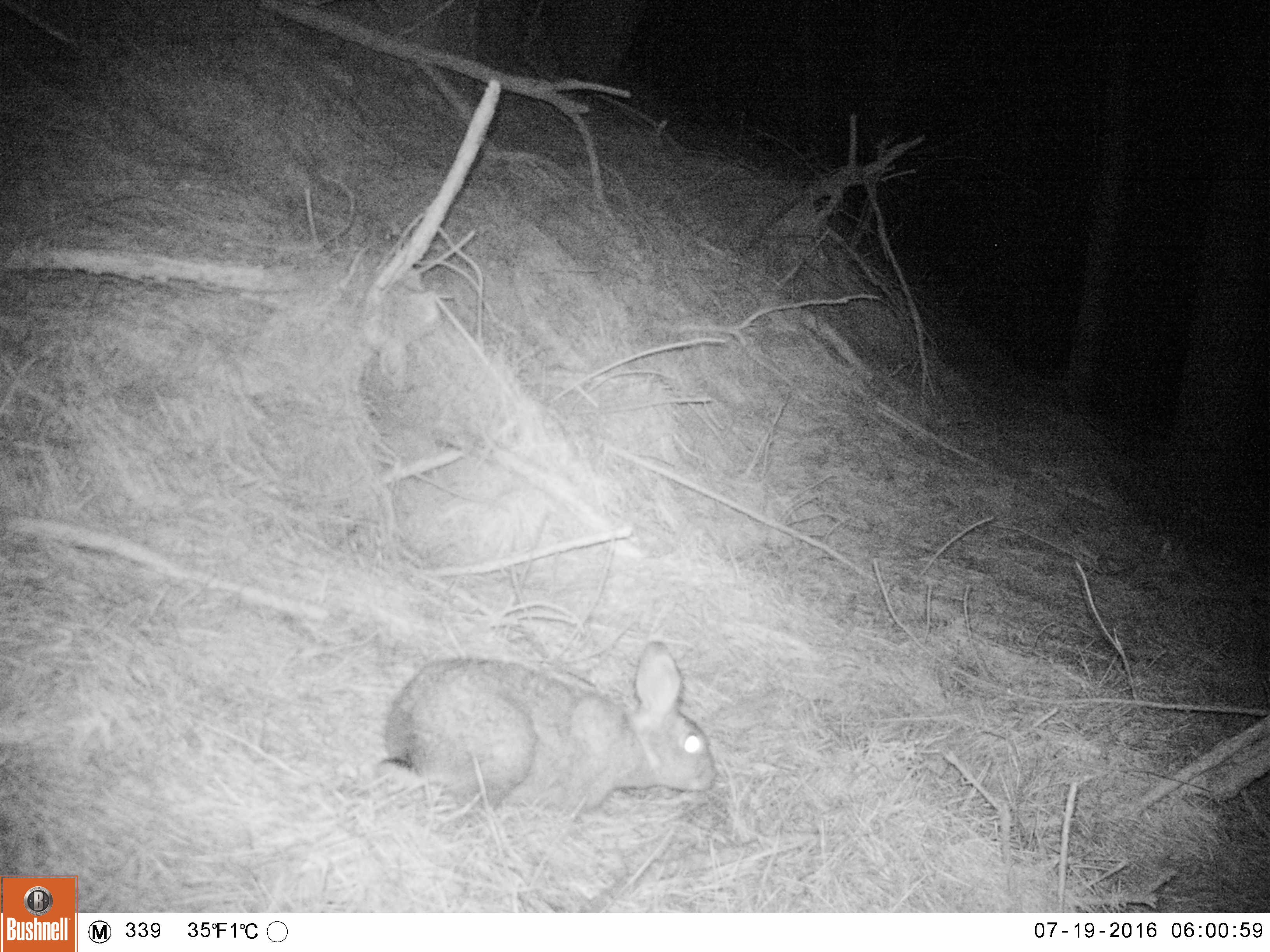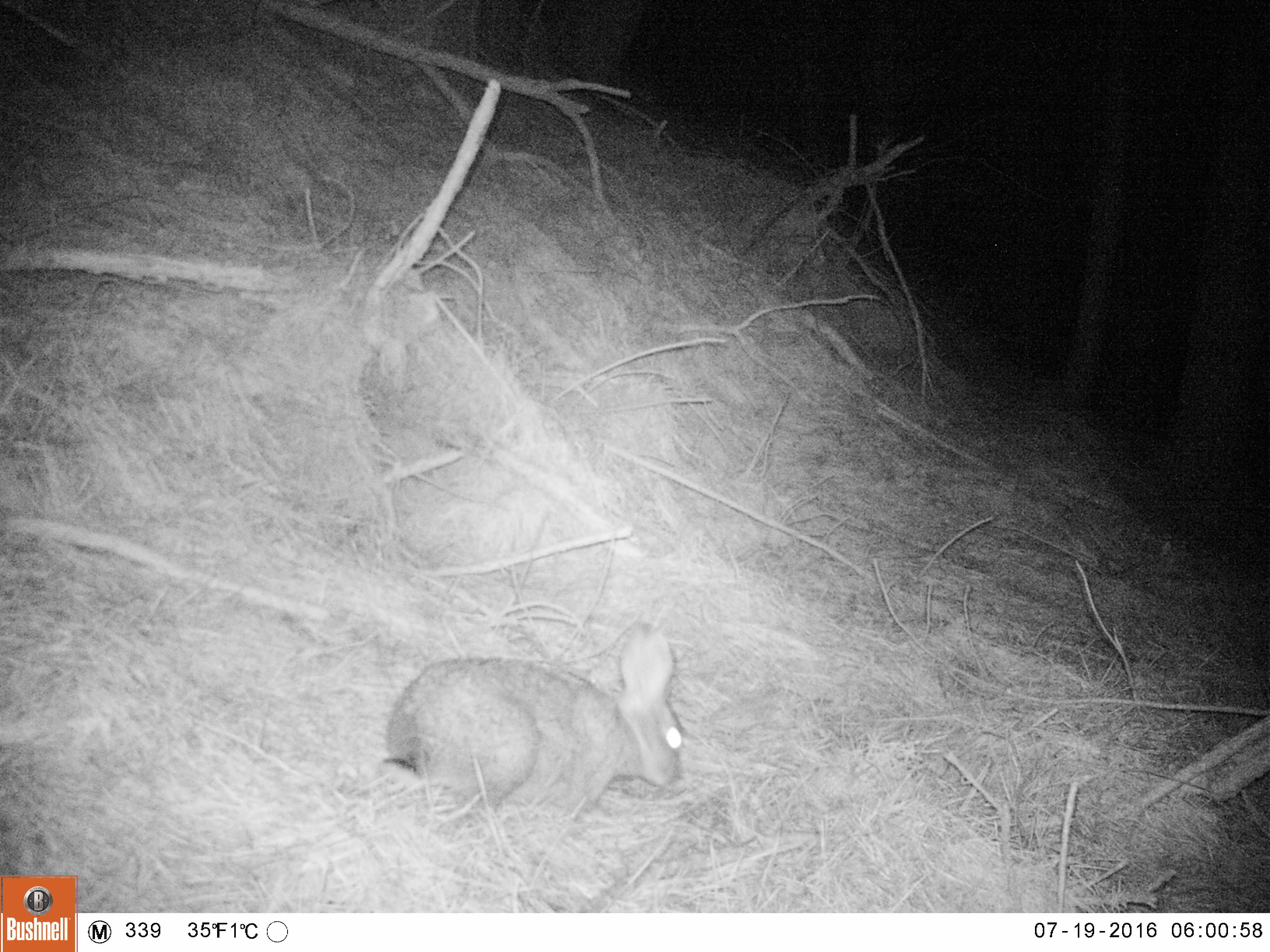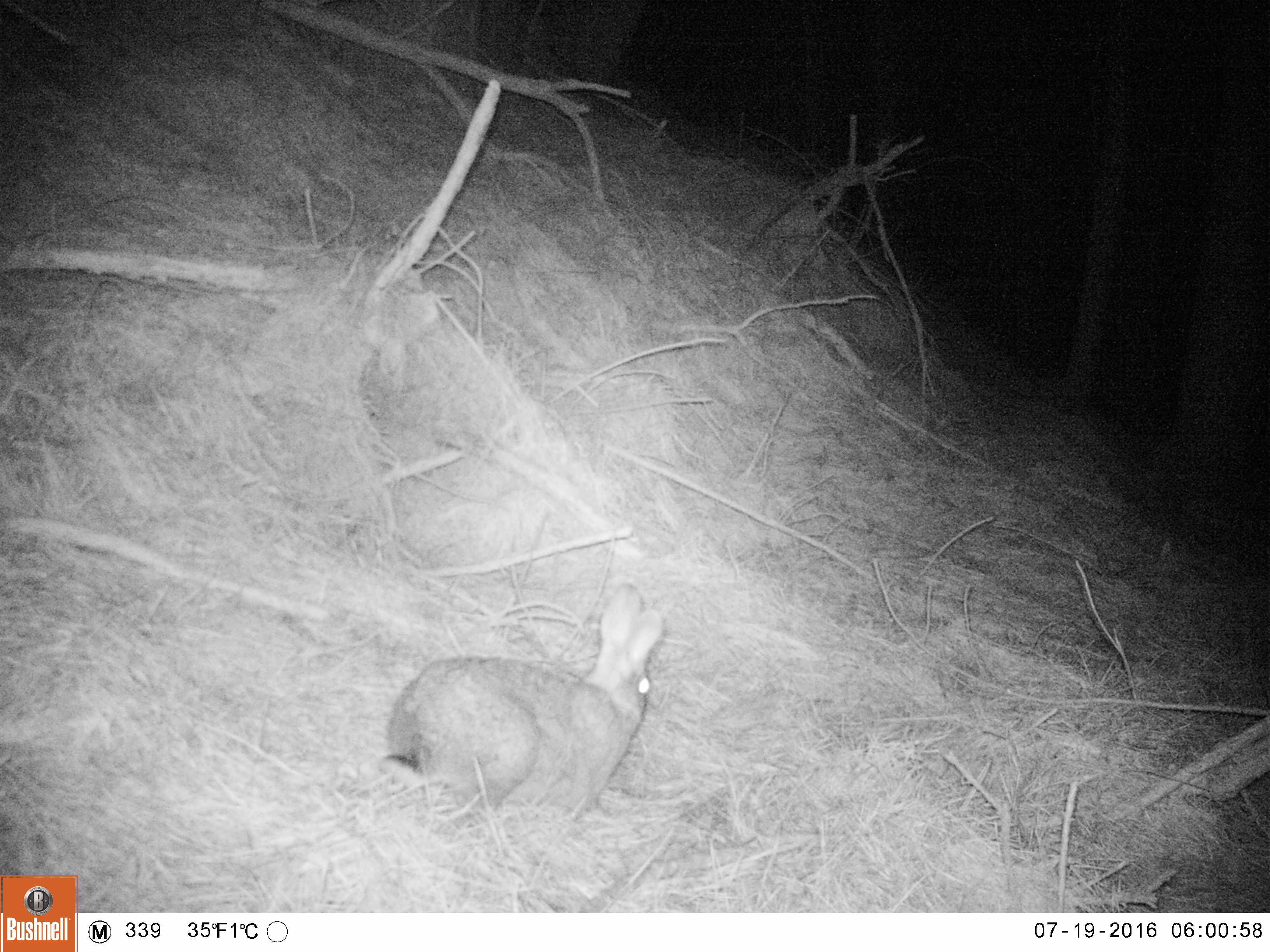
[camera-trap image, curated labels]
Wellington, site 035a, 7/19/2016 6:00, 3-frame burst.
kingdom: Animalia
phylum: Chordata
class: Mammalia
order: Lagomorpha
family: Leporidae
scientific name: Leporidae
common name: rabbit